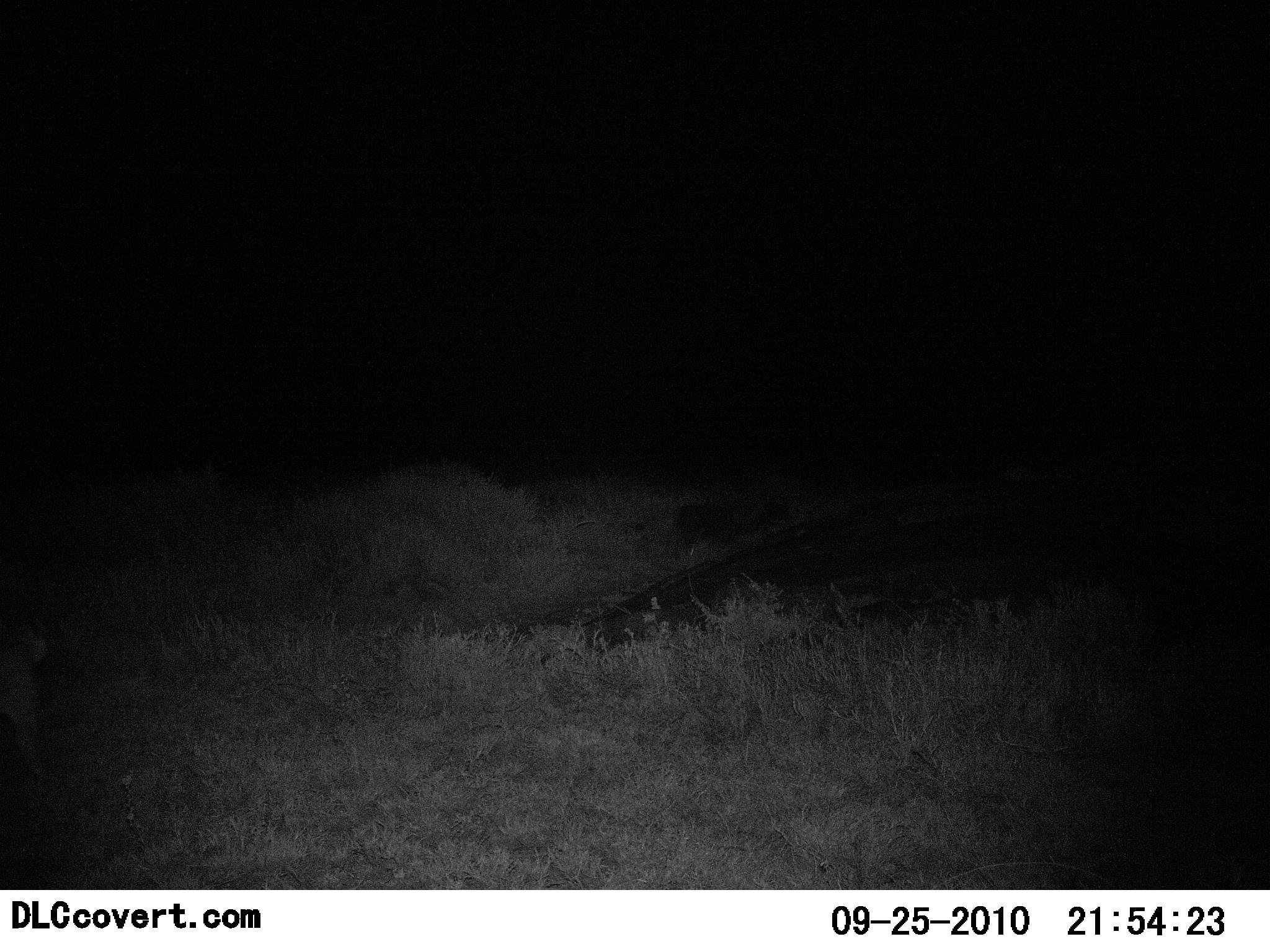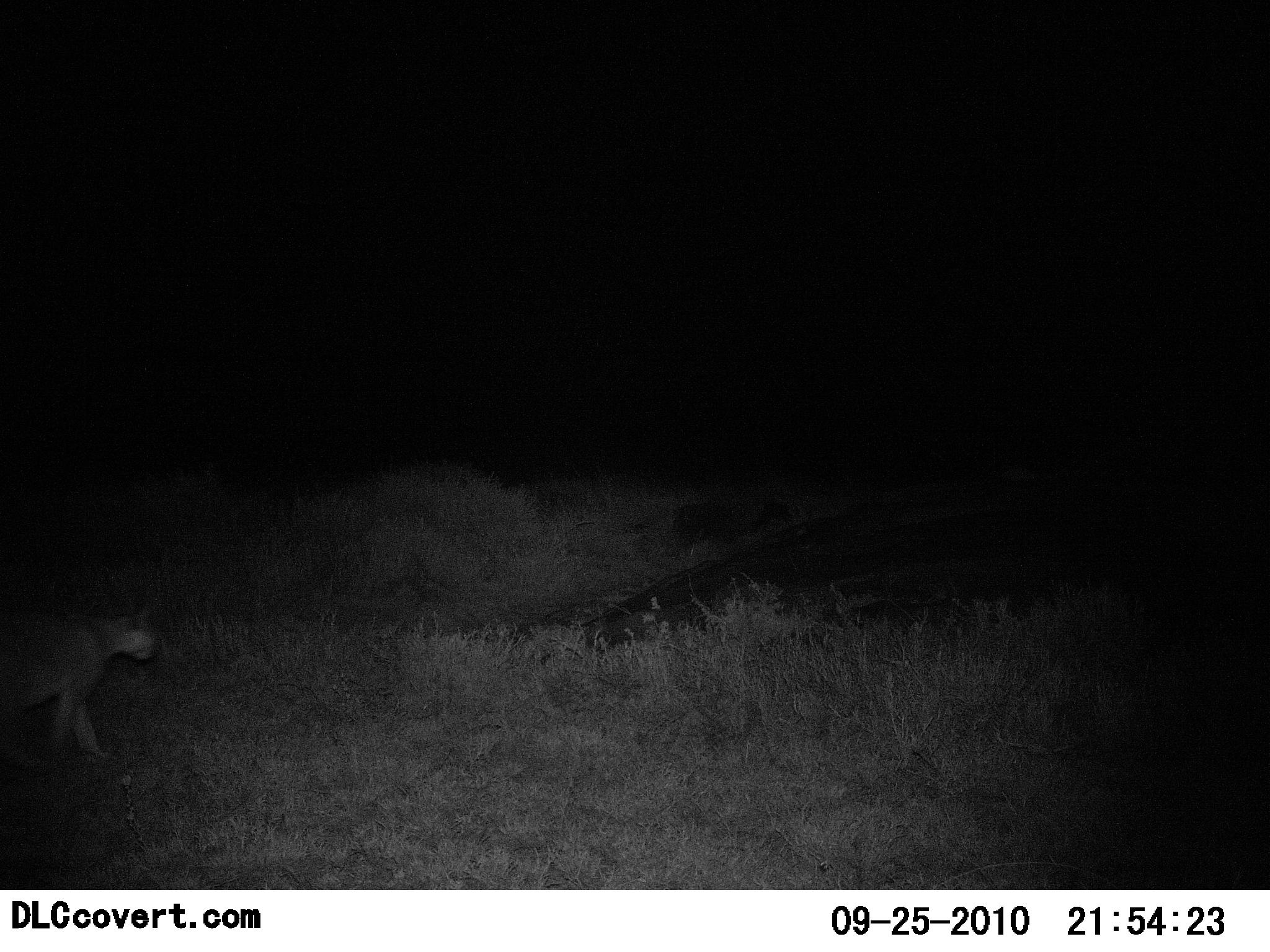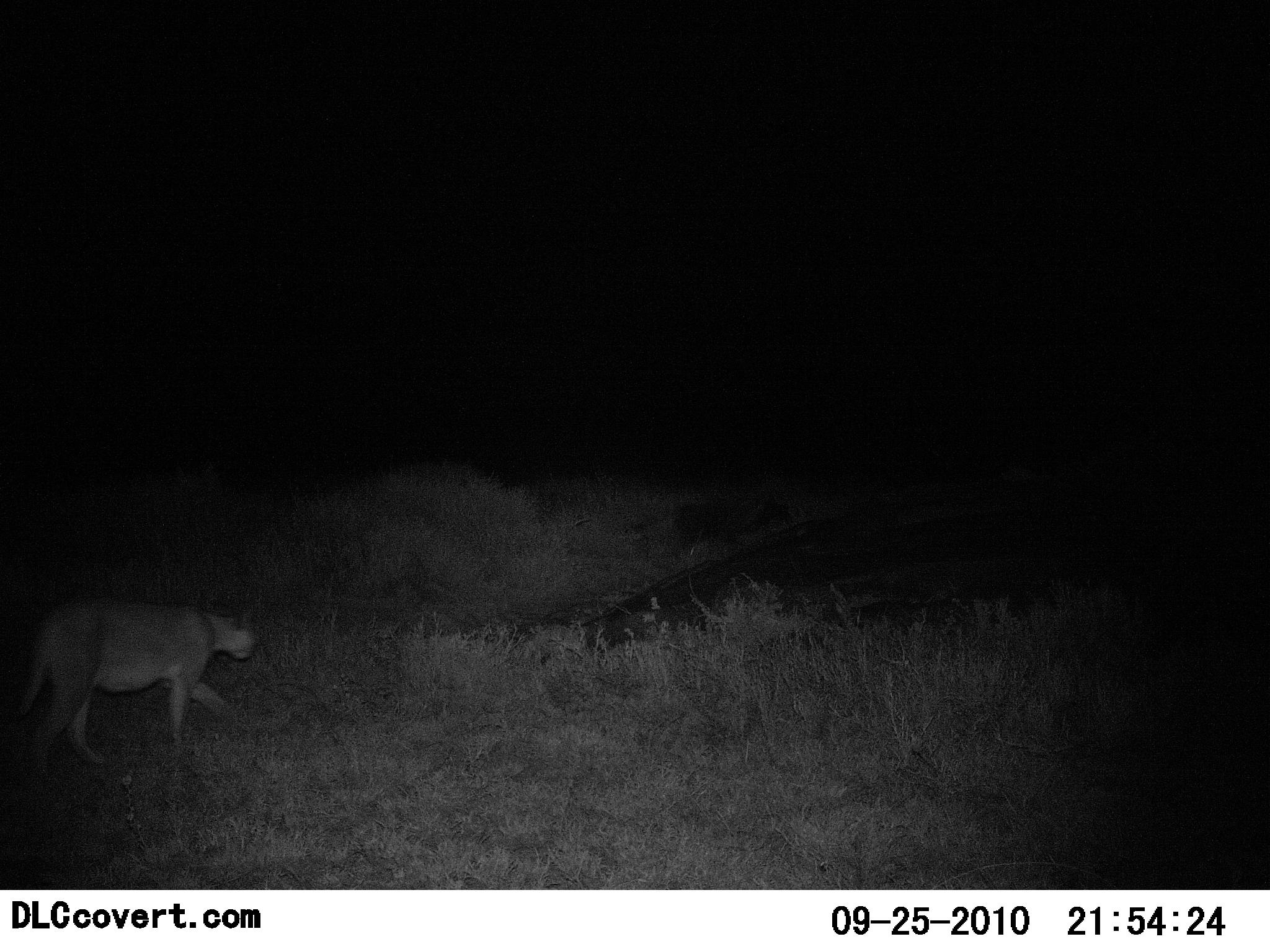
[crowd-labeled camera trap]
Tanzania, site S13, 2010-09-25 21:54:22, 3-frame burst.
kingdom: Animalia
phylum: Chordata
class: Mammalia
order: Carnivora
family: Felidae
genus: Caracal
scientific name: Caracal caracal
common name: caracal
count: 1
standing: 0%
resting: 0%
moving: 100%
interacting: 0%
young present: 0%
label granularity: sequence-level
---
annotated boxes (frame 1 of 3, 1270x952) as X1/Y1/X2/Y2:
animal: 0/616/59/800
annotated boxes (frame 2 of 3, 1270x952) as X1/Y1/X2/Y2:
animal: 0/603/158/778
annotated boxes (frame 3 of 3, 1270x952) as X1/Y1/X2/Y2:
animal: 14/597/261/784